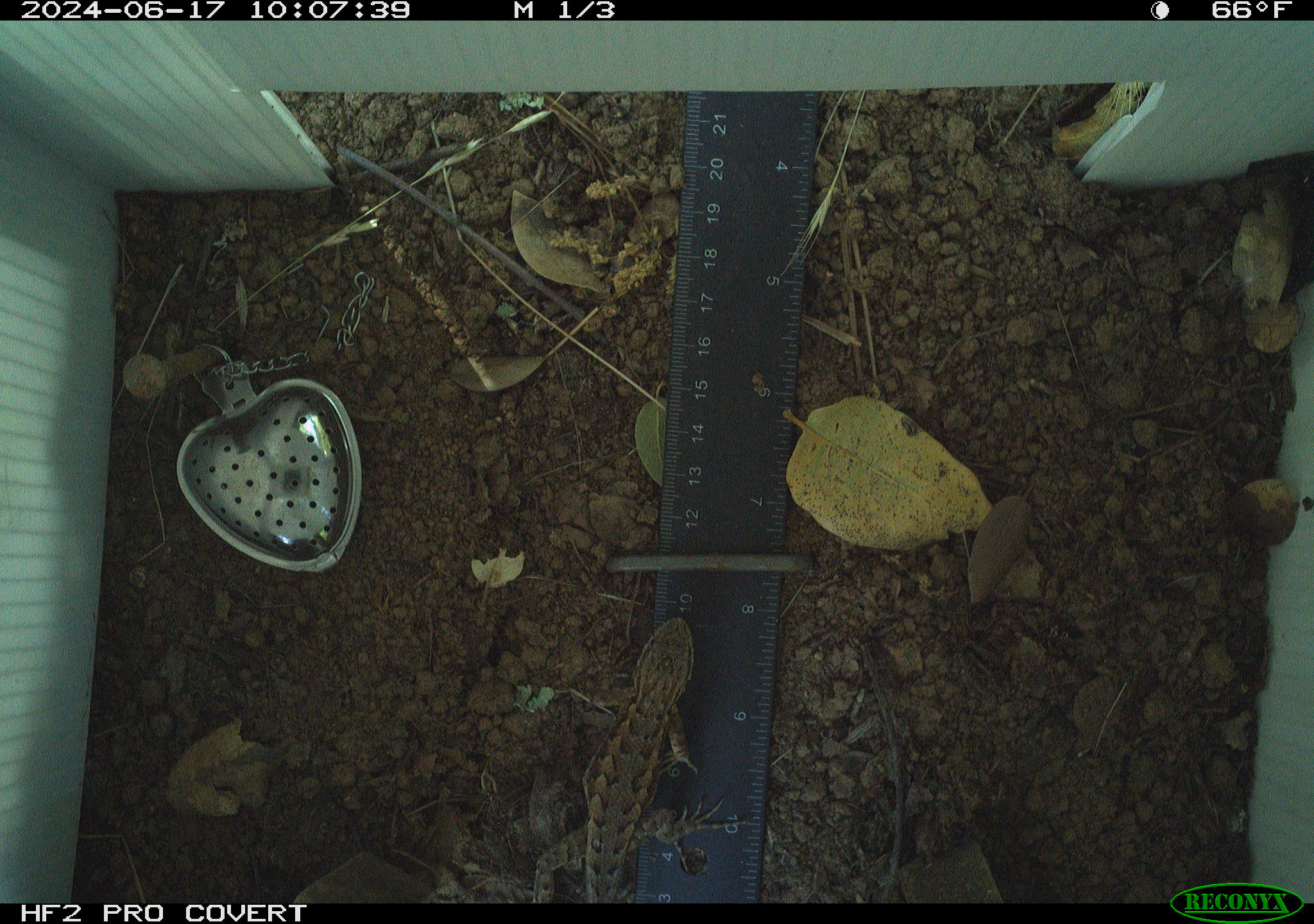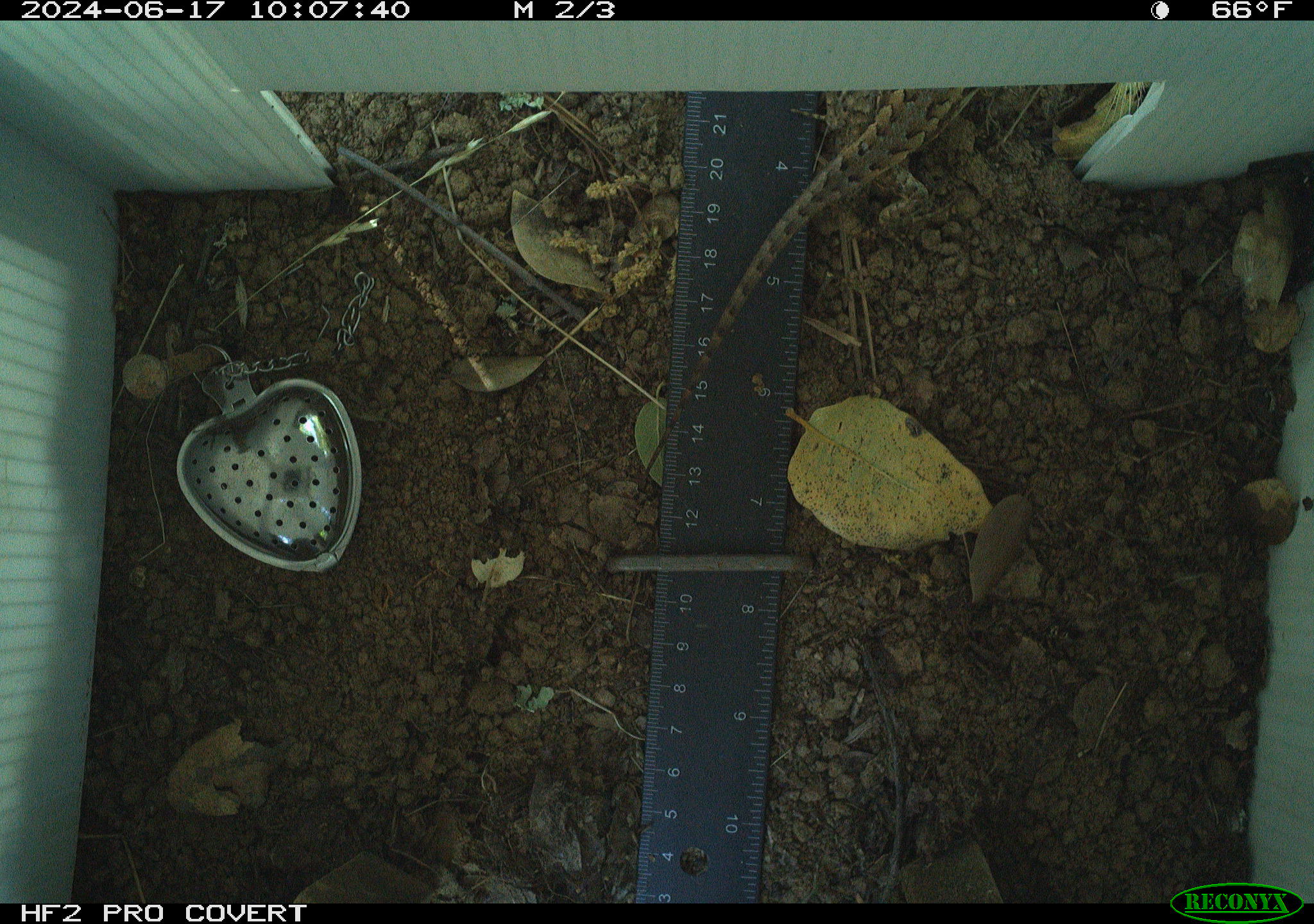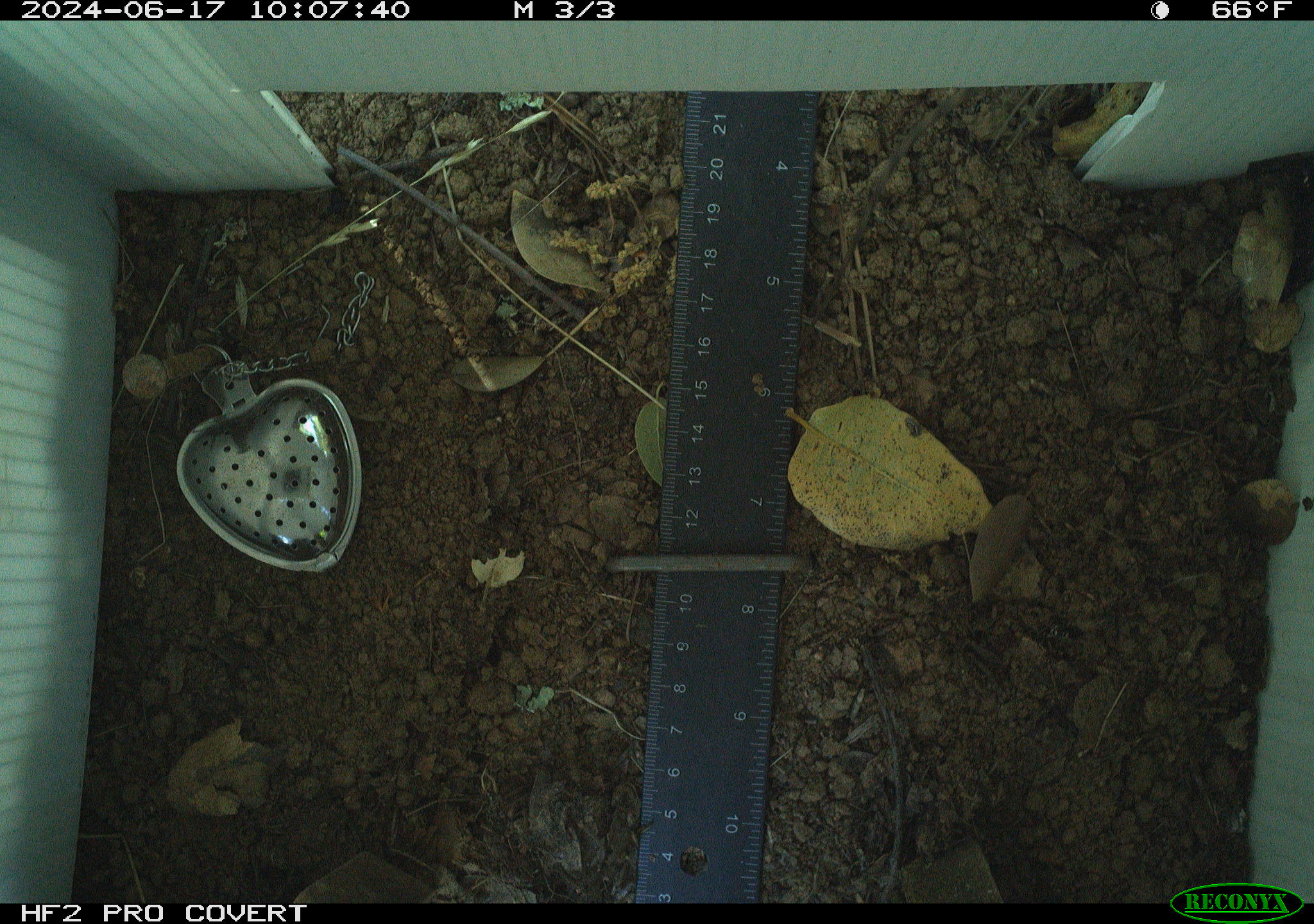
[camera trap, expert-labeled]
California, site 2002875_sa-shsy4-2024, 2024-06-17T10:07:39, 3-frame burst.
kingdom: Animalia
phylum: Chordata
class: Reptilia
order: Squamata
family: Phrynosomatidae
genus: Sceloporus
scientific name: Sceloporus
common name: spiny lizards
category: sceloporus species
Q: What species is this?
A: Sceloporus species (spiny lizards) (Sceloporus).